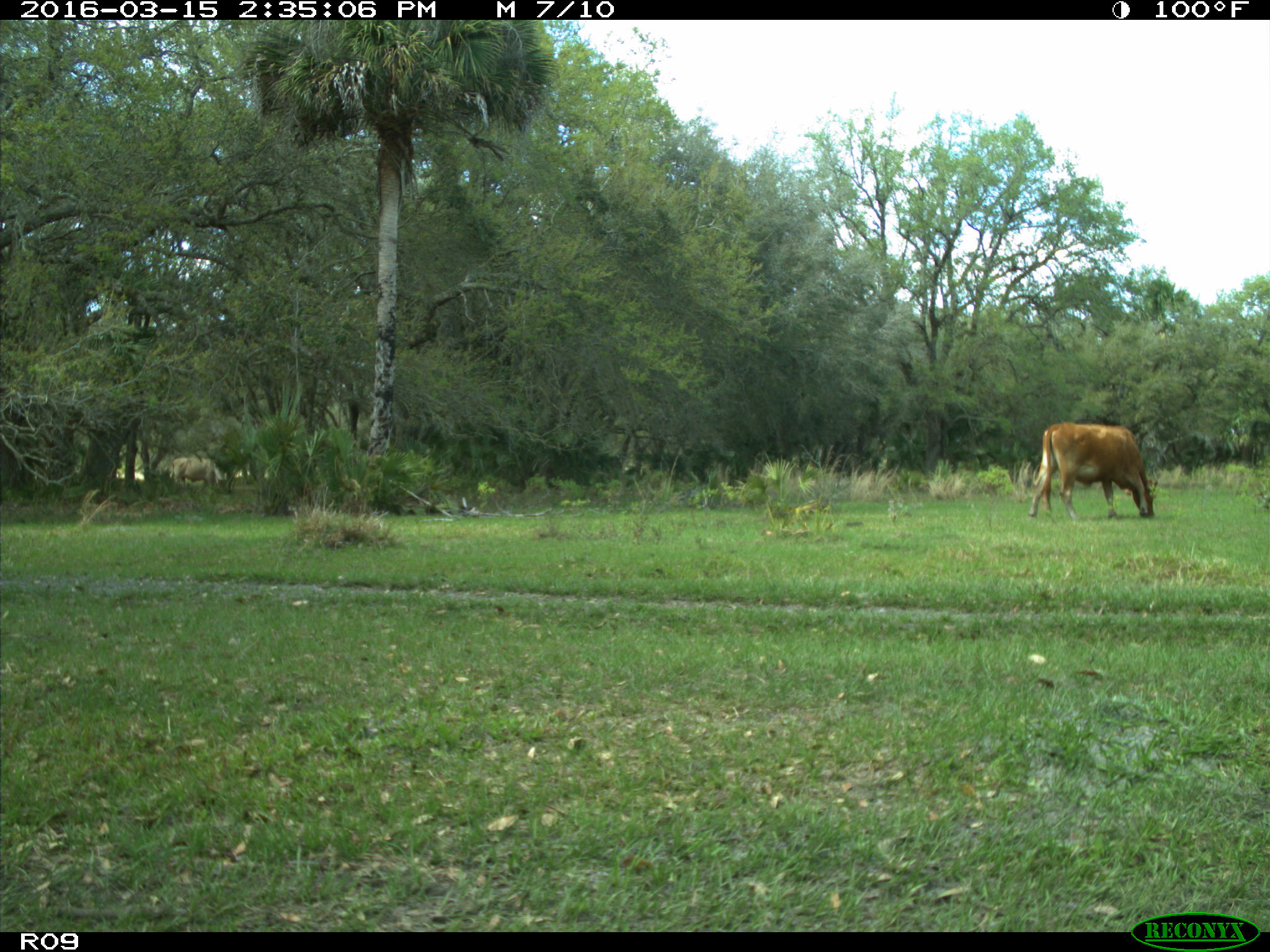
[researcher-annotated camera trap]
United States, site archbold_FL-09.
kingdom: Animalia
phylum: Chordata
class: Mammalia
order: Artiodactyla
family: Bovidae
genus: Bos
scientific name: Bos taurus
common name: domestic cow